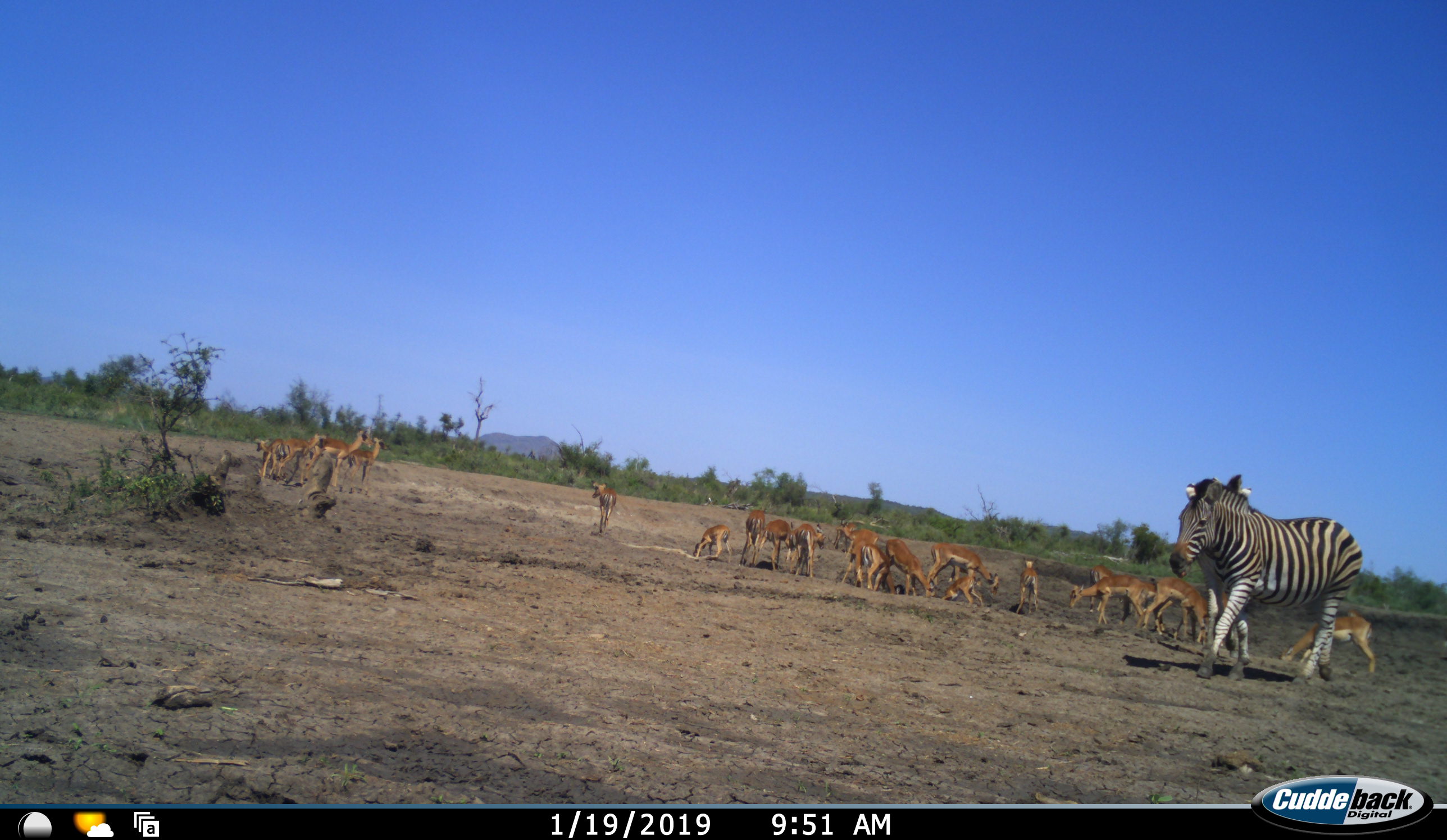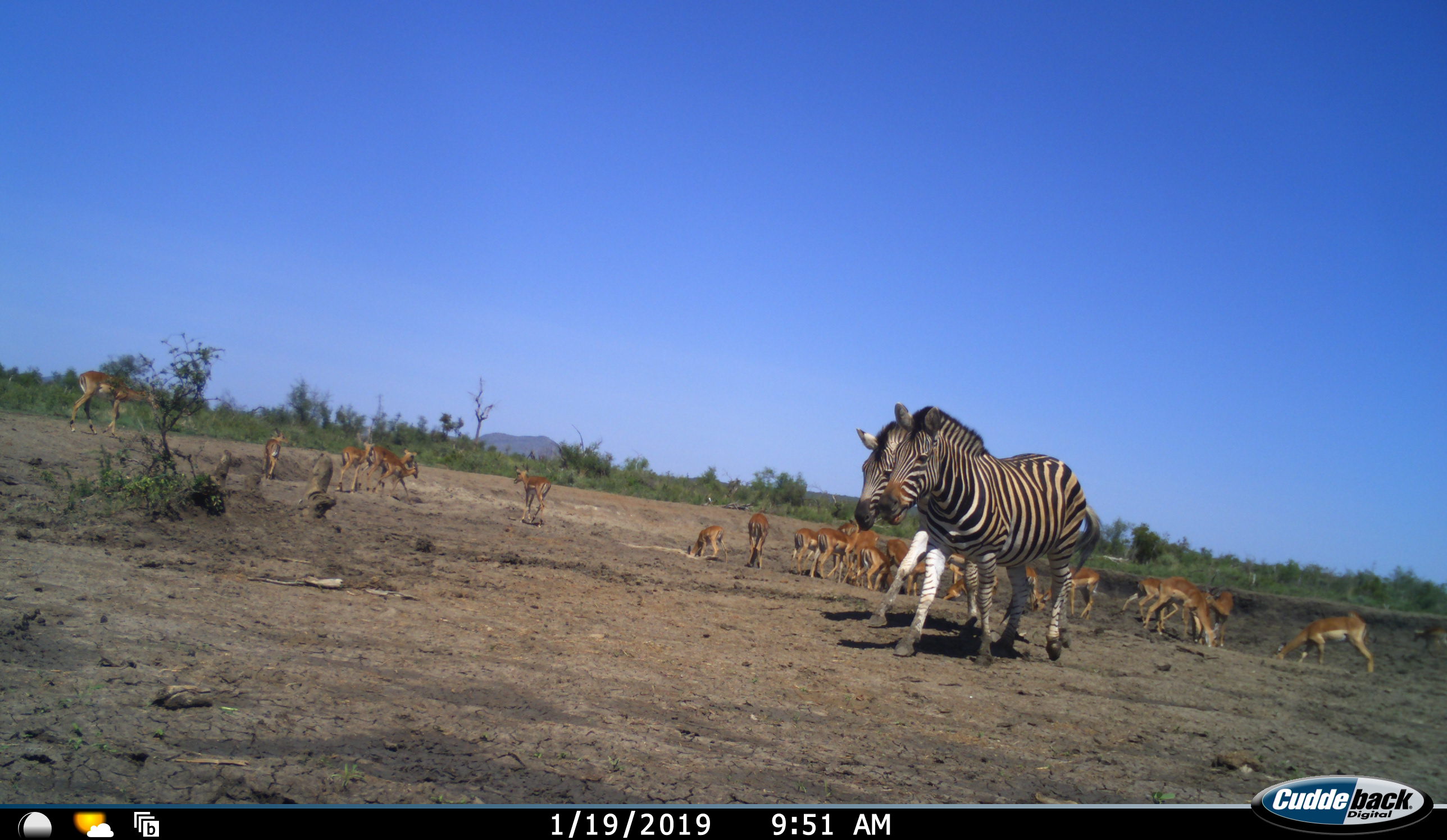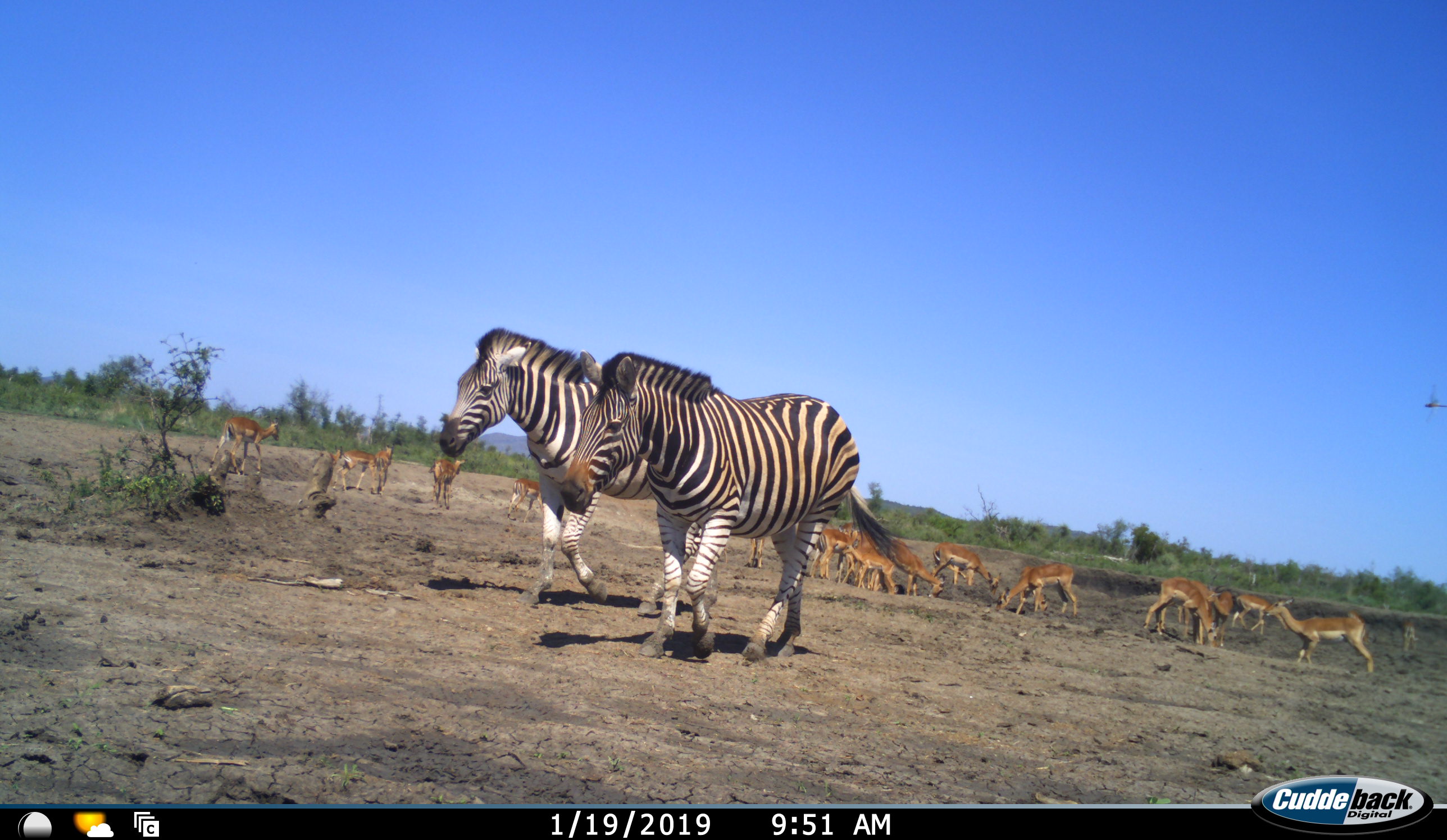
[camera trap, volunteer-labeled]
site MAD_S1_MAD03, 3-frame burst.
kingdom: Animalia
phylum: Chordata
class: Mammalia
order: Artiodactyla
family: Bovidae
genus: Aepyceros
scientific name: Aepyceros melampus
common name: impala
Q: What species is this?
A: Impala (Aepyceros melampus).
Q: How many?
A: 11-50.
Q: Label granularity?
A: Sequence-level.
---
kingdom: Animalia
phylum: Chordata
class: Mammalia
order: Perissodactyla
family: Equidae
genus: Equus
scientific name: Equus quagga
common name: plains zebra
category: zebraplains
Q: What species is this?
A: Zebraplains (plains zebra) (Equus quagga).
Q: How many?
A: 2.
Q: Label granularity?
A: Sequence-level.